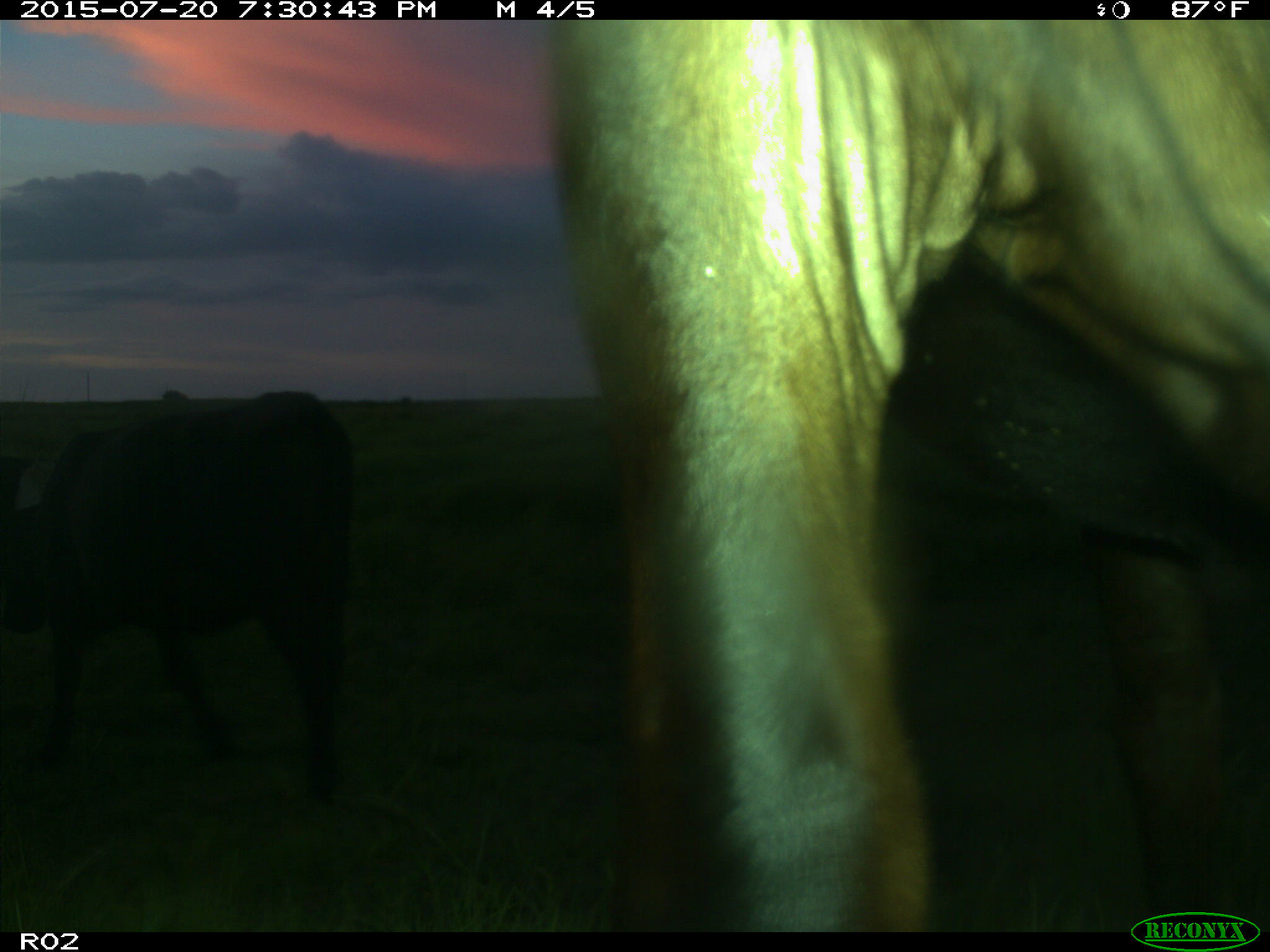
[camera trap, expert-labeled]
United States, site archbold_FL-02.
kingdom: Animalia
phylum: Chordata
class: Mammalia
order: Artiodactyla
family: Bovidae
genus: Bos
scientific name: Bos taurus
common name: domestic cow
Bos taurus (domestic cow).